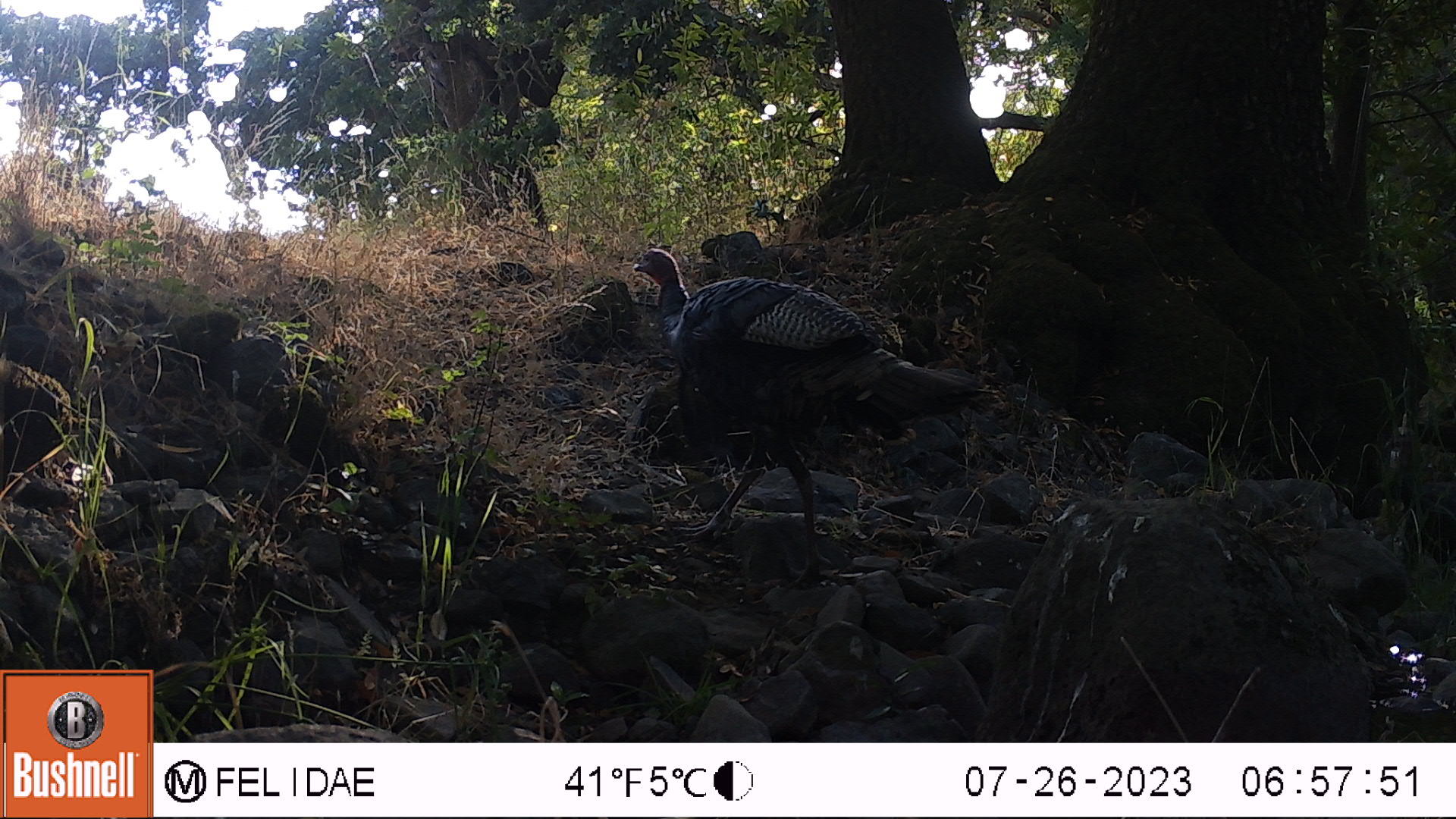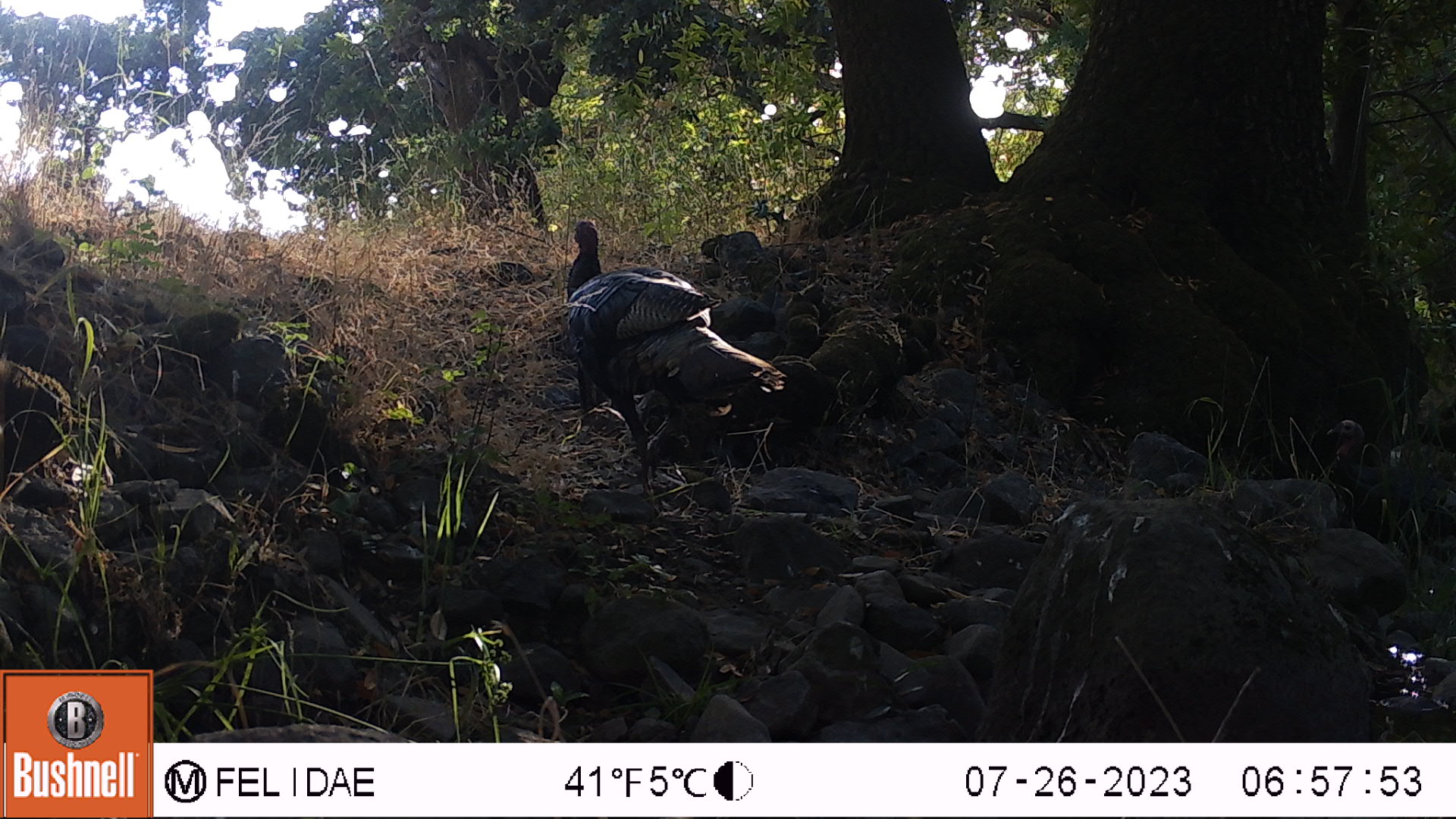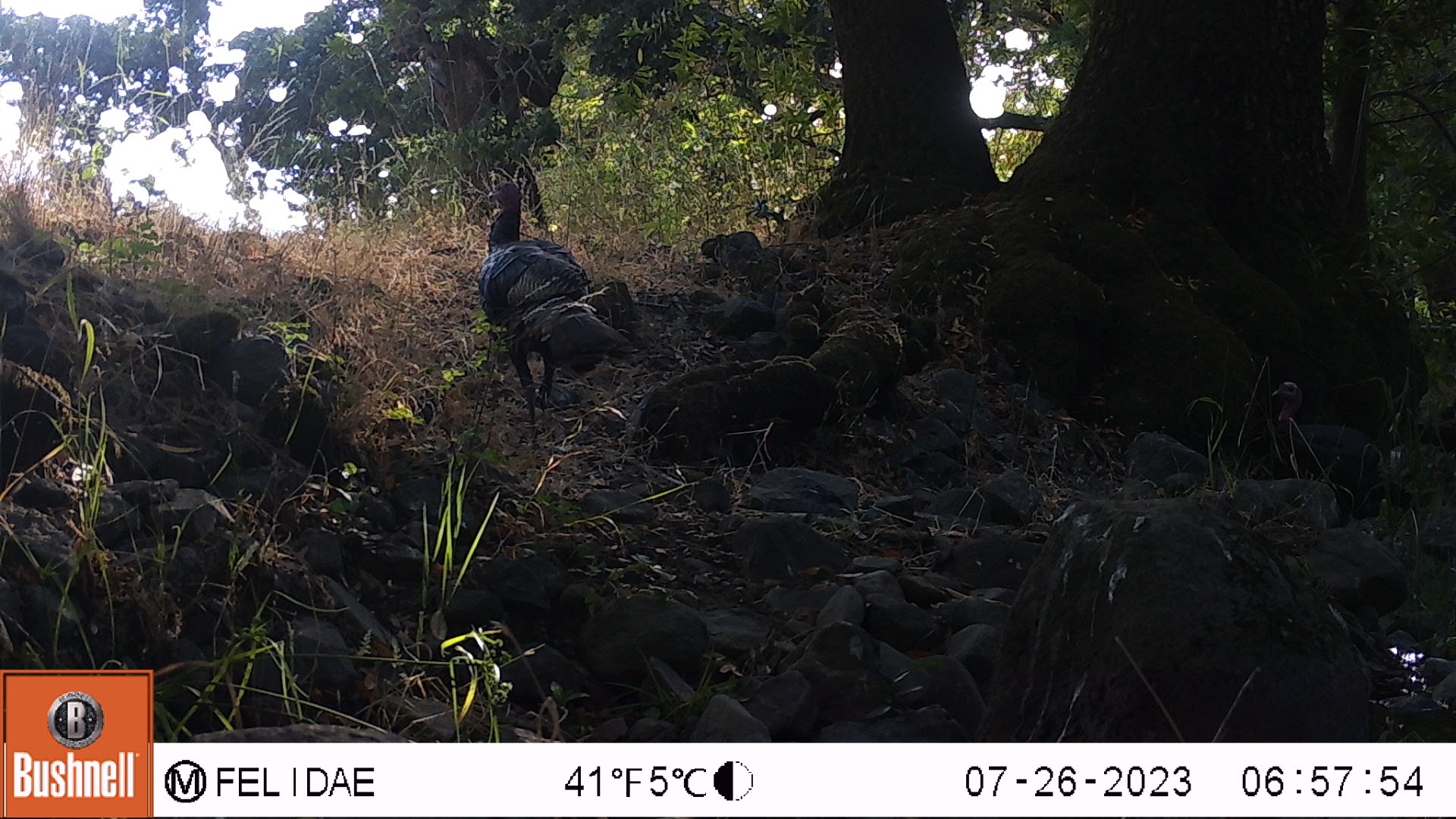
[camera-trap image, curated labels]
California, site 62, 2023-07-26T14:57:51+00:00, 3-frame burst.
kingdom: Animalia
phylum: Chordata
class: Aves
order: Galliformes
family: Phasianidae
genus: Meleagris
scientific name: Meleagris gallopavo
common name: turkey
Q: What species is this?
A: Turkey (Meleagris gallopavo).